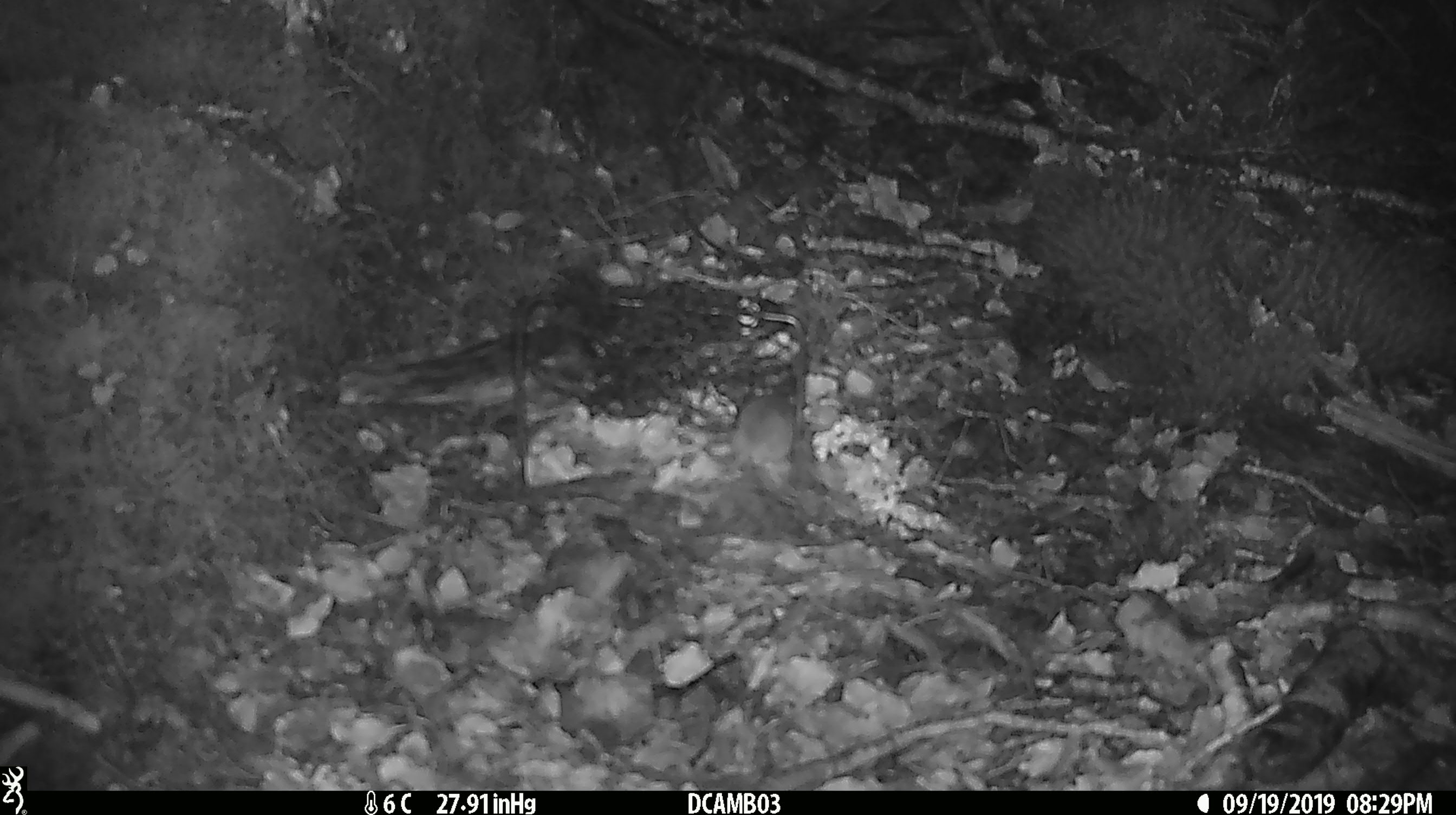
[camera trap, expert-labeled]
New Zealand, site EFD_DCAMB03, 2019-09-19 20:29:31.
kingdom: Animalia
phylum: Chordata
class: Mammalia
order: Rodentia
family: Muridae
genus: Mus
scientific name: Mus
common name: mouse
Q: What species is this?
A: Mouse (Mus).